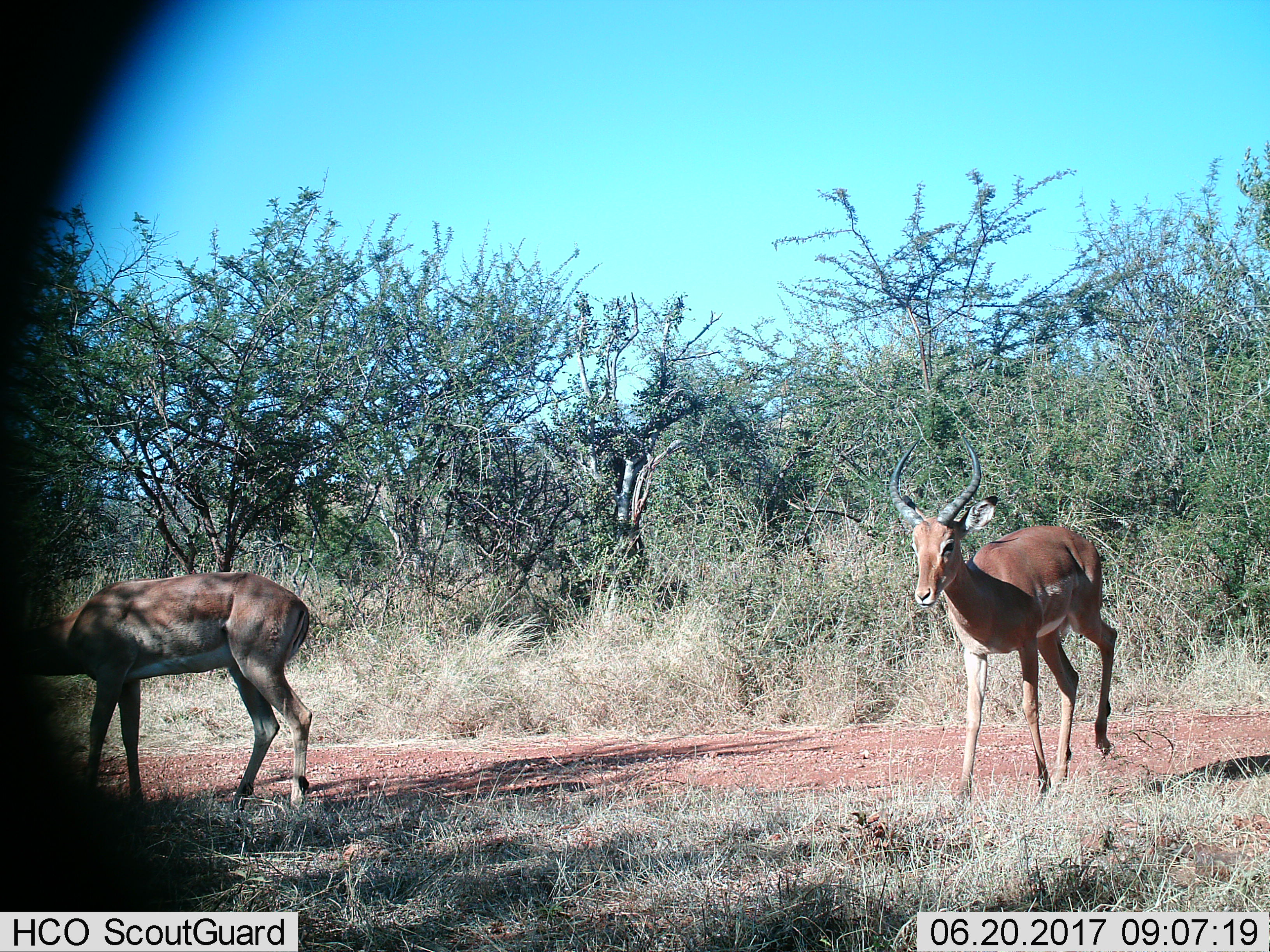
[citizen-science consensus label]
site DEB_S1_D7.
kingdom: Animalia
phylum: Chordata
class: Mammalia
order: Artiodactyla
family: Bovidae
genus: Aepyceros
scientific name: Aepyceros melampus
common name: impala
Impala (Aepyceros melampus), count 2. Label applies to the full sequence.